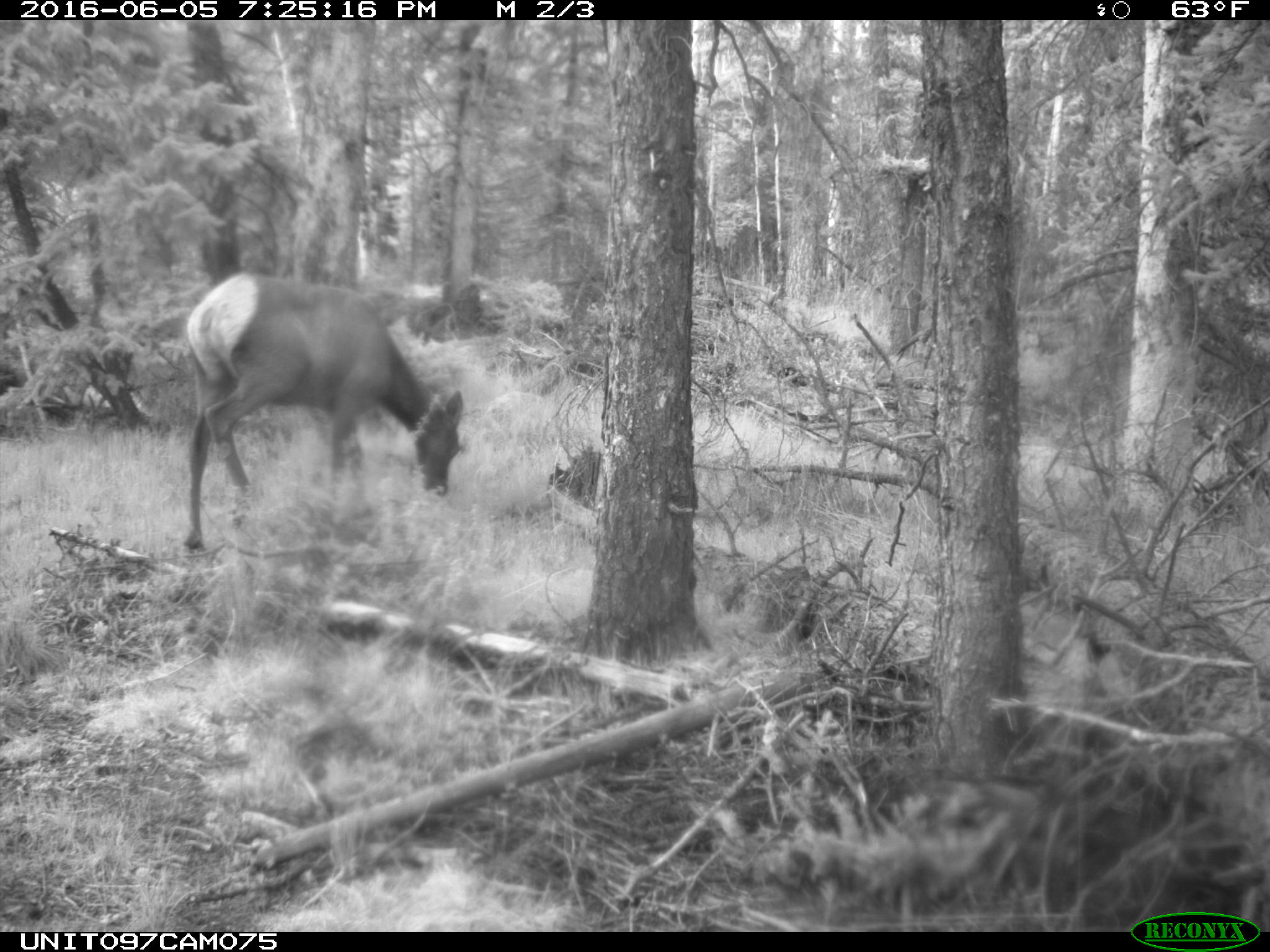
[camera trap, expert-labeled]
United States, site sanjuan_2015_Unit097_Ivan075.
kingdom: Animalia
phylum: Chordata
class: Mammalia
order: Artiodactyla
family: Cervidae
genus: Cervus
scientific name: Cervus elaphus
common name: red deer